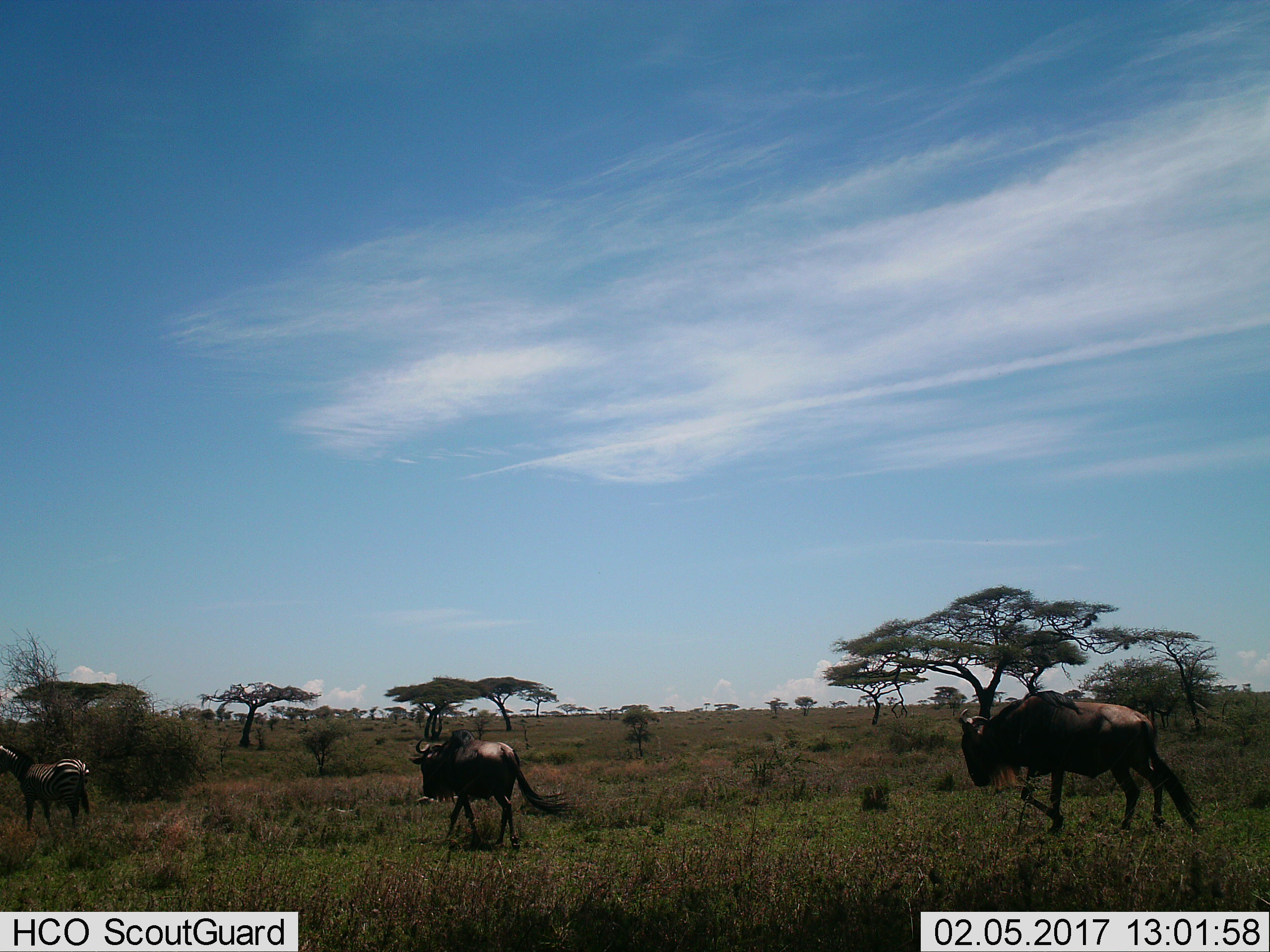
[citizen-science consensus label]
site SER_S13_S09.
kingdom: Animalia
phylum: Chordata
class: Mammalia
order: Artiodactyla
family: Bovidae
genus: Connochaetes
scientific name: Connochaetes taurinus taurinus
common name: blue wildebeest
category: wildebeestblue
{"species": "wildebeestblue (blue wildebeest) (Connochaetes taurinus taurinus)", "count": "2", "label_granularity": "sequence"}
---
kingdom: Animalia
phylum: Chordata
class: Mammalia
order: Perissodactyla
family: Equidae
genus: Equus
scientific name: Equus quagga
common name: plains zebra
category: zebraplains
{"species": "zebraplains (plains zebra) (Equus quagga)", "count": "1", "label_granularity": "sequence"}